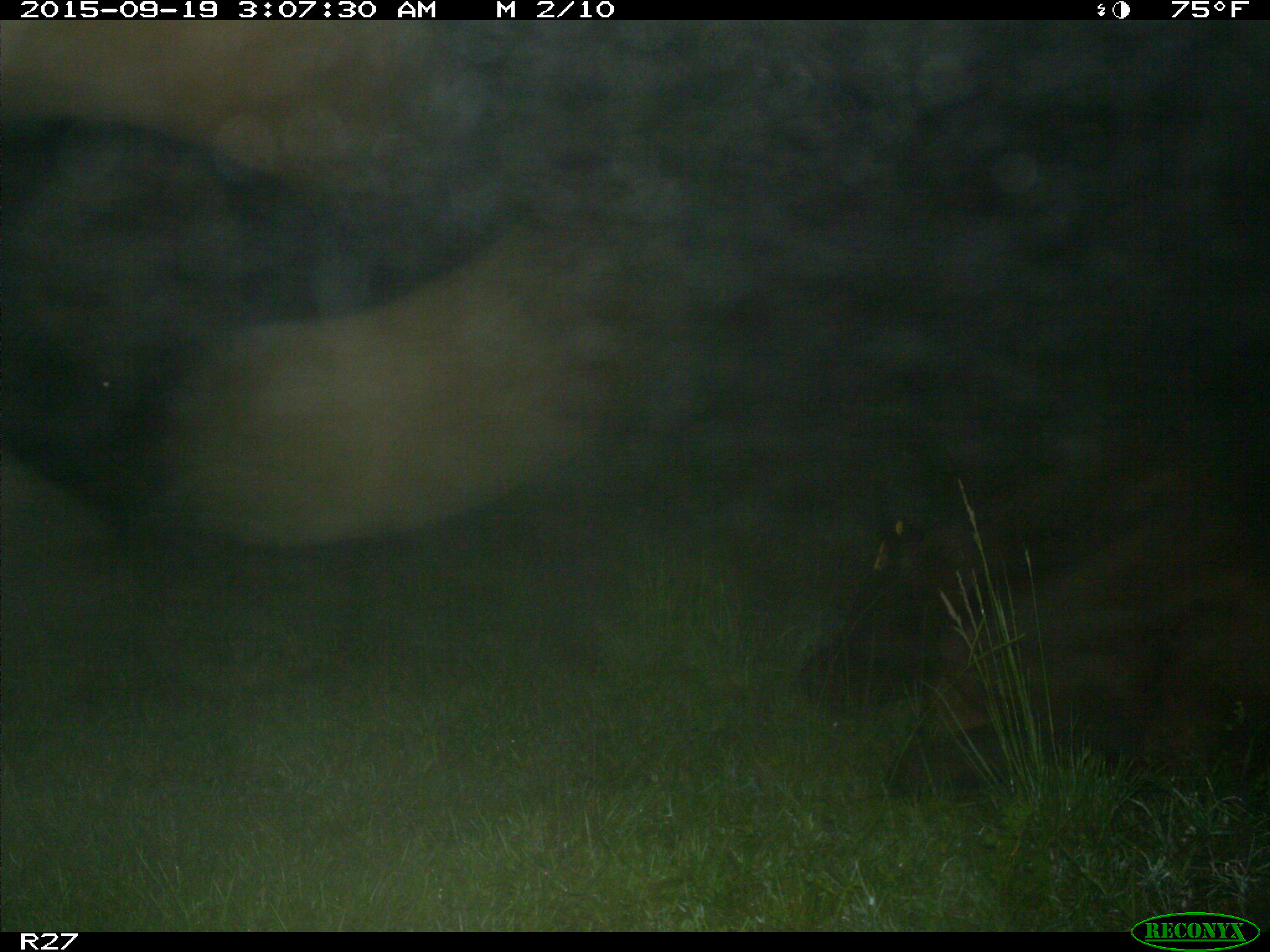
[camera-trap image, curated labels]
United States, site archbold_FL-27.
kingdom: Animalia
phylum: Chordata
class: Mammalia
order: Artiodactyla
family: Bovidae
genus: Bos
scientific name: Bos taurus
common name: domestic cow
Bos taurus (domestic cow).